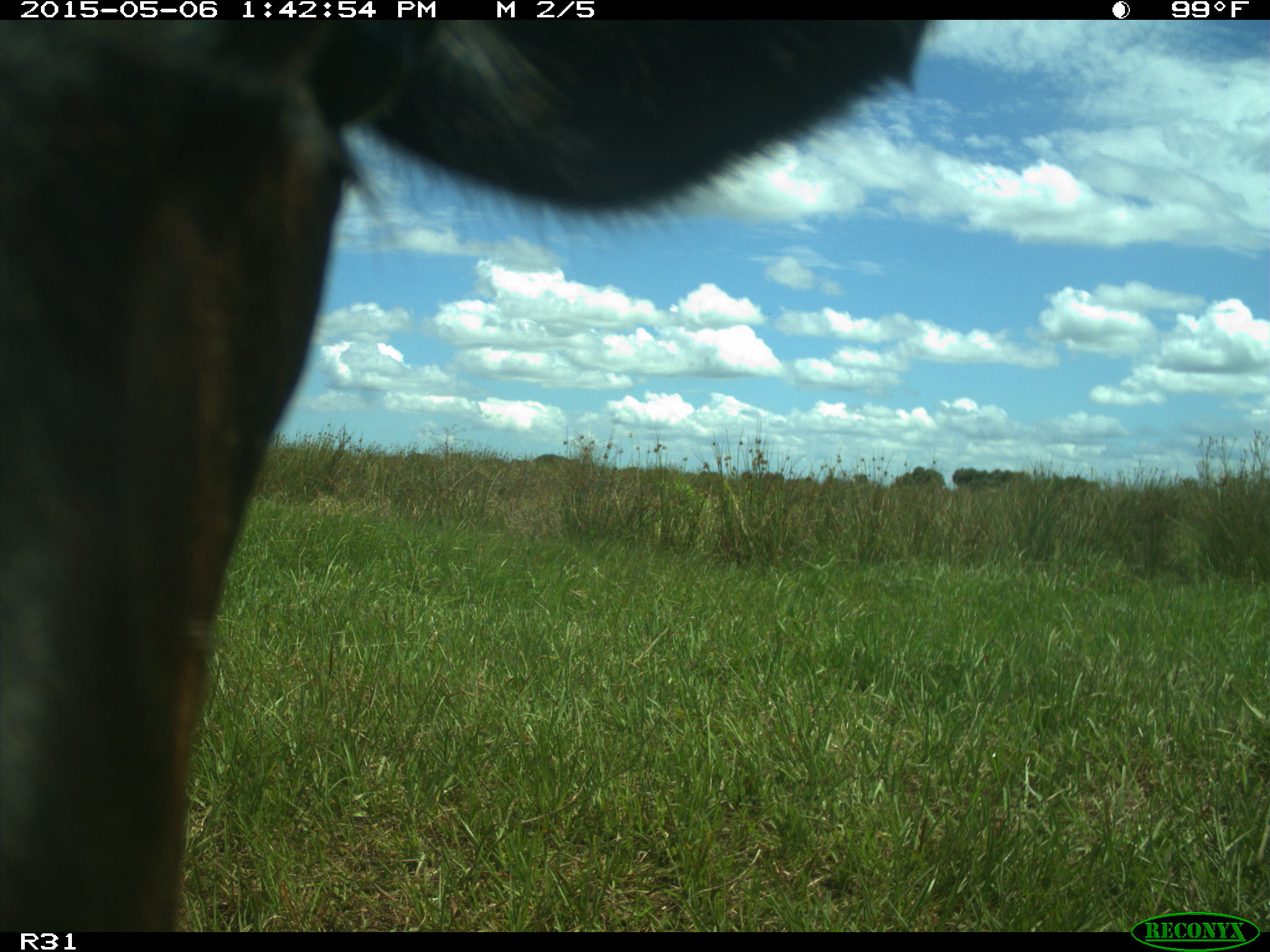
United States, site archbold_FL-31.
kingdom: Animalia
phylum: Chordata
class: Mammalia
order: Artiodactyla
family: Bovidae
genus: Bos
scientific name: Bos taurus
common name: domestic cow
Bos taurus (domestic cow).